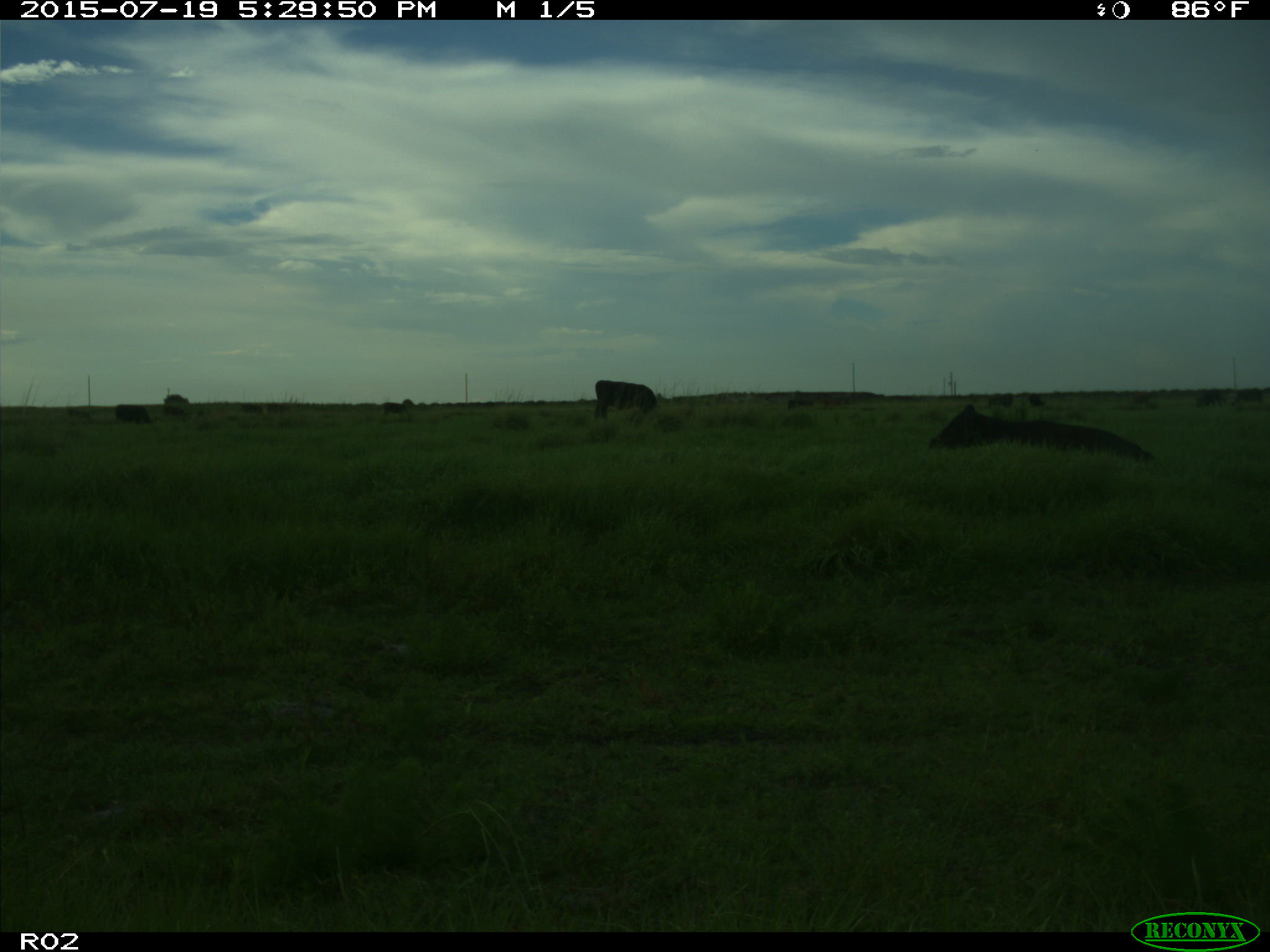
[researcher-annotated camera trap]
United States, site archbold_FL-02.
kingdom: Animalia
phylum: Chordata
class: Mammalia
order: Artiodactyla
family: Bovidae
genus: Bos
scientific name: Bos taurus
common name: domestic cow